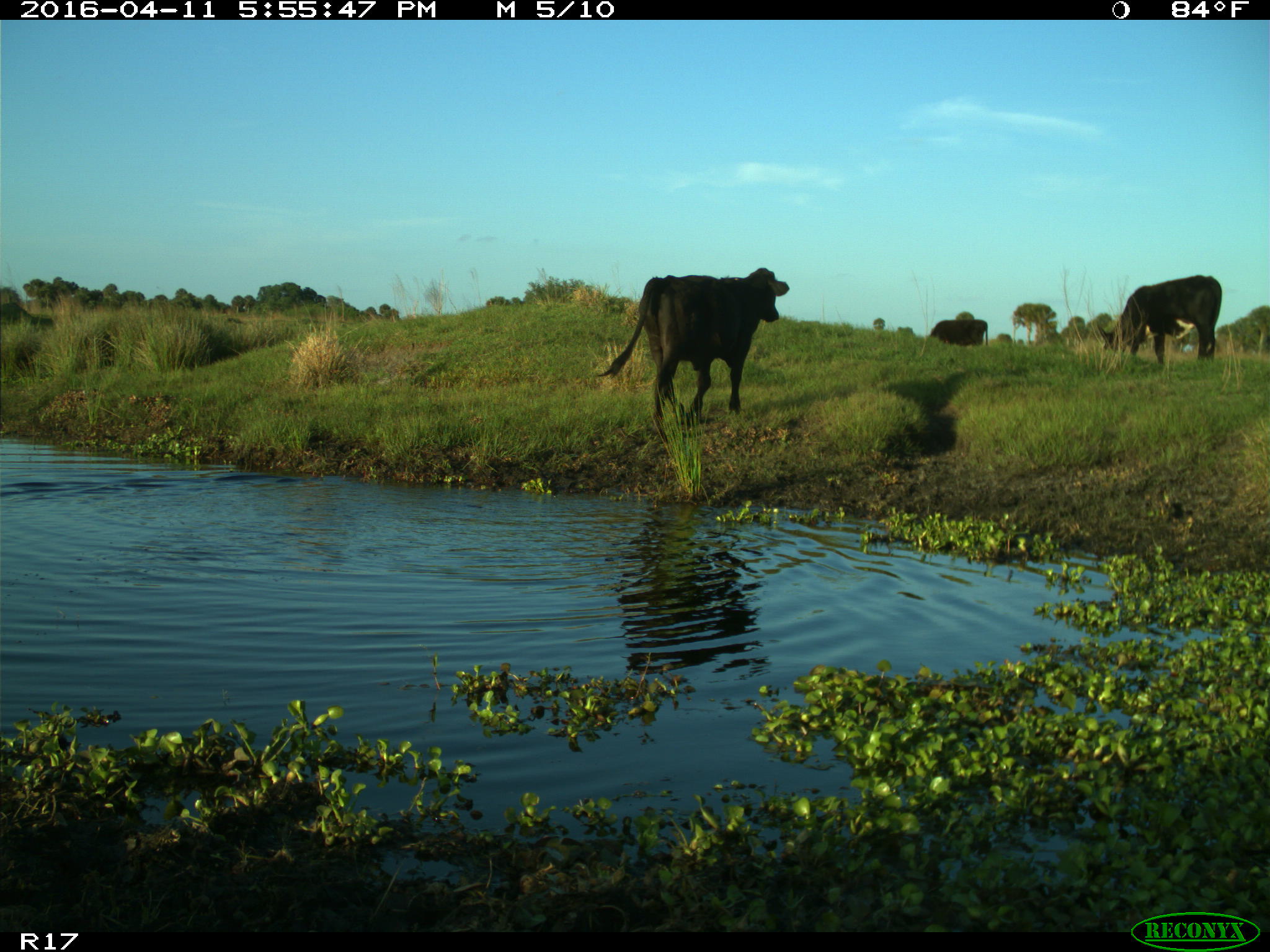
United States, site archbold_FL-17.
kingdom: Animalia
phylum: Chordata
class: Mammalia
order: Artiodactyla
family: Bovidae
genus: Bos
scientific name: Bos taurus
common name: domestic cow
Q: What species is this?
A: Bos taurus (domestic cow).